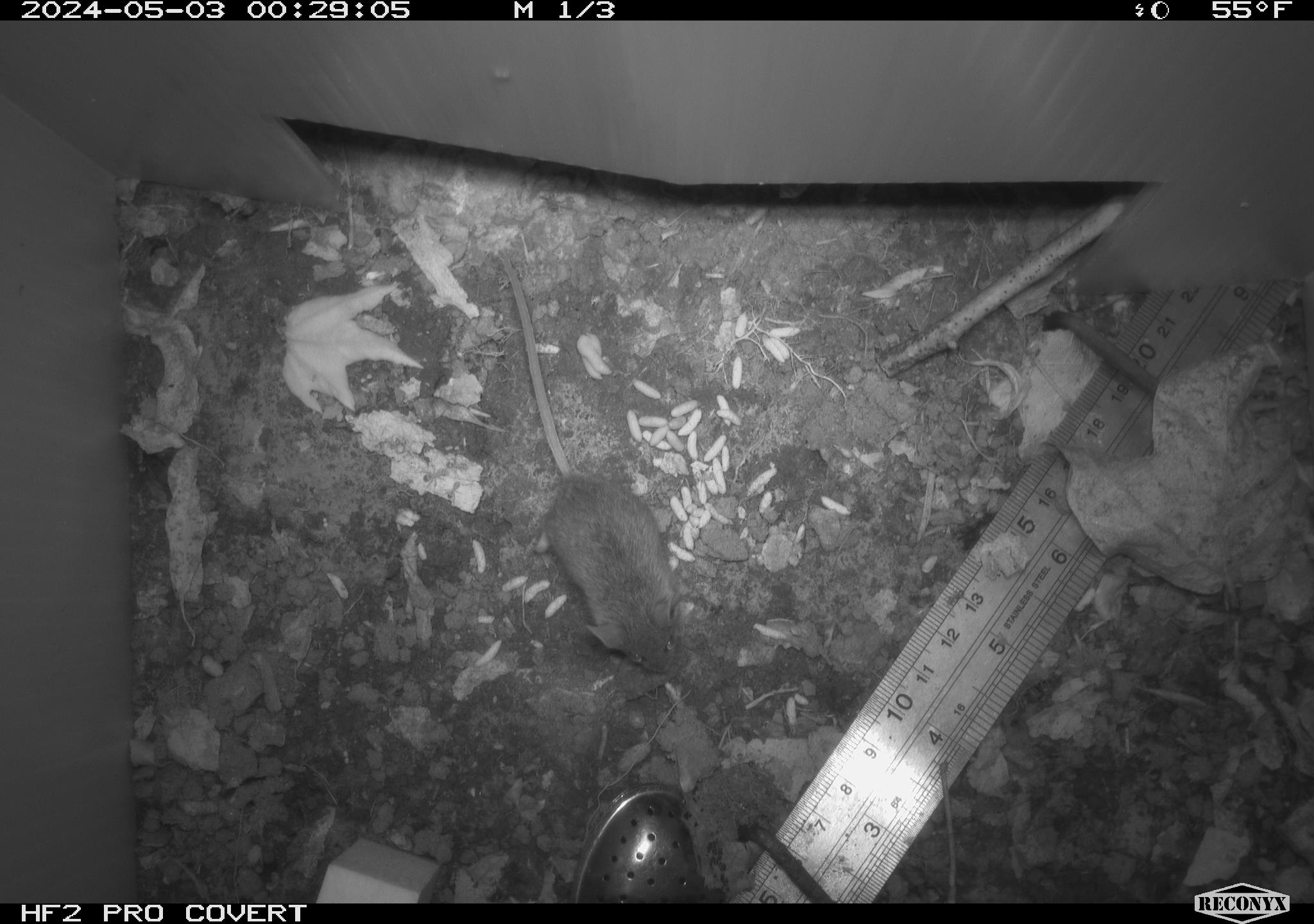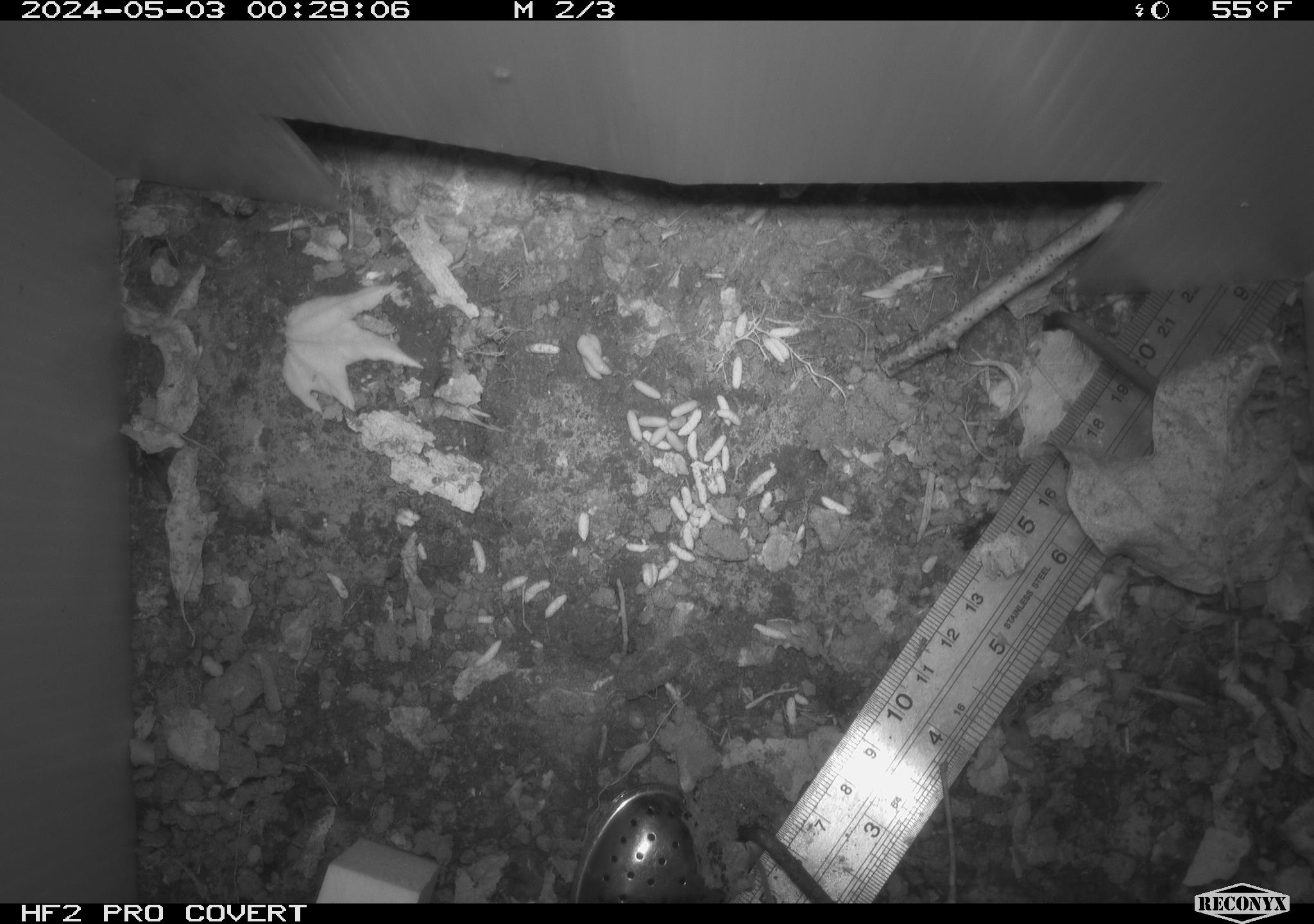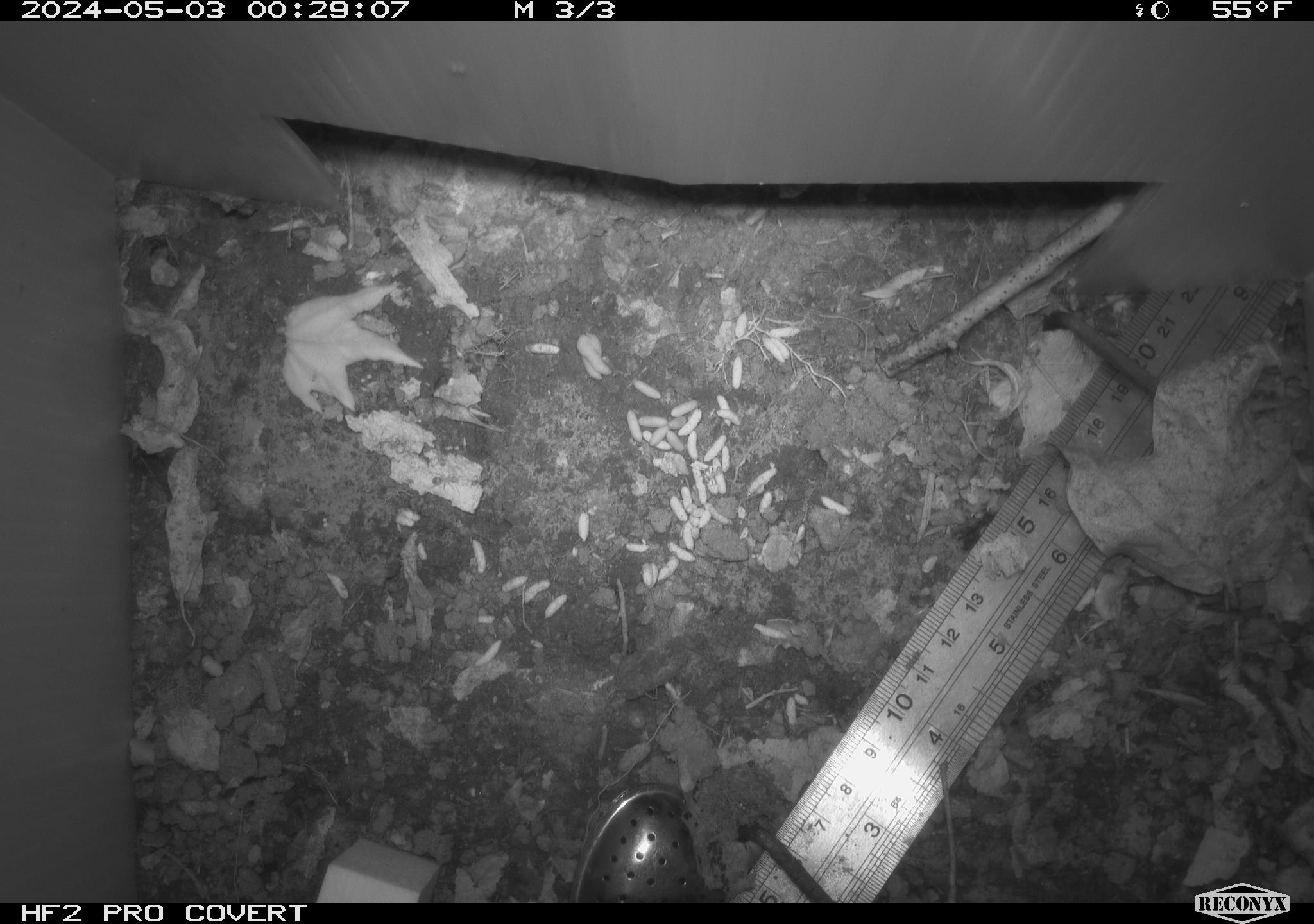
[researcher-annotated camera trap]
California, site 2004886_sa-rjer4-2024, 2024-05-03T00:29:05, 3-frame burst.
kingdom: Animalia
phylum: Chordata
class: Mammalia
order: Rodentia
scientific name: Rodentia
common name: mouse species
Mouse species (Rodentia).